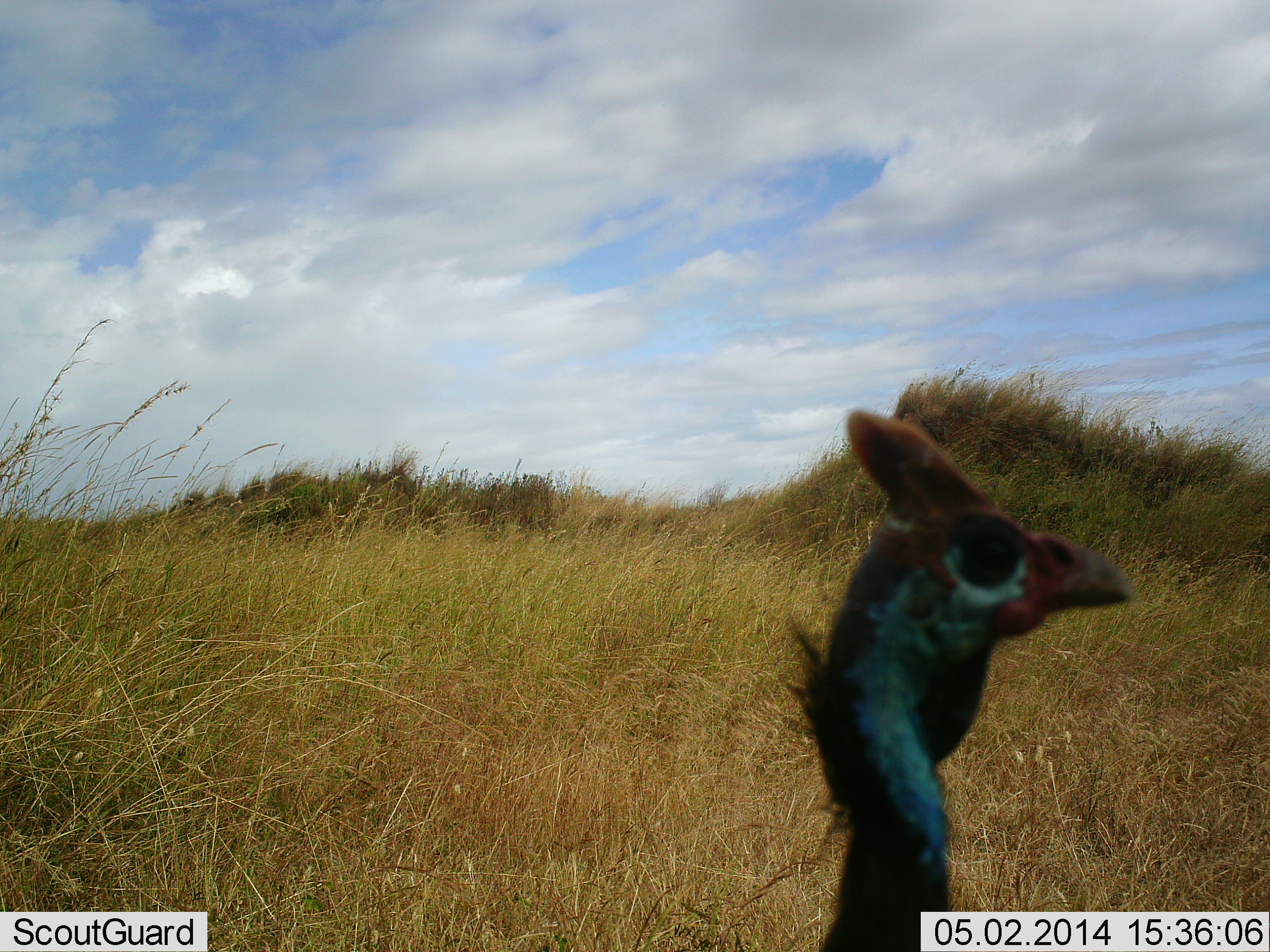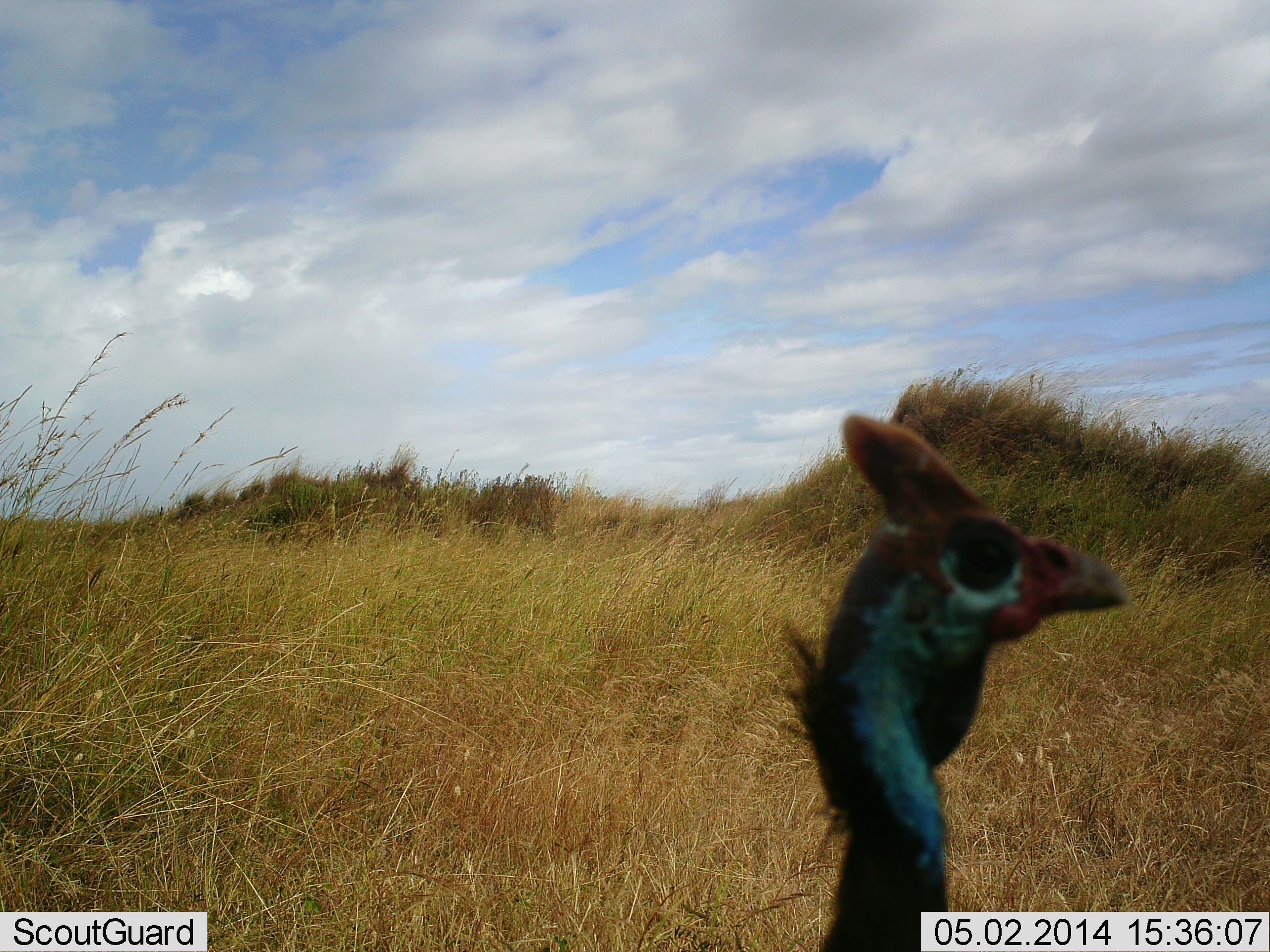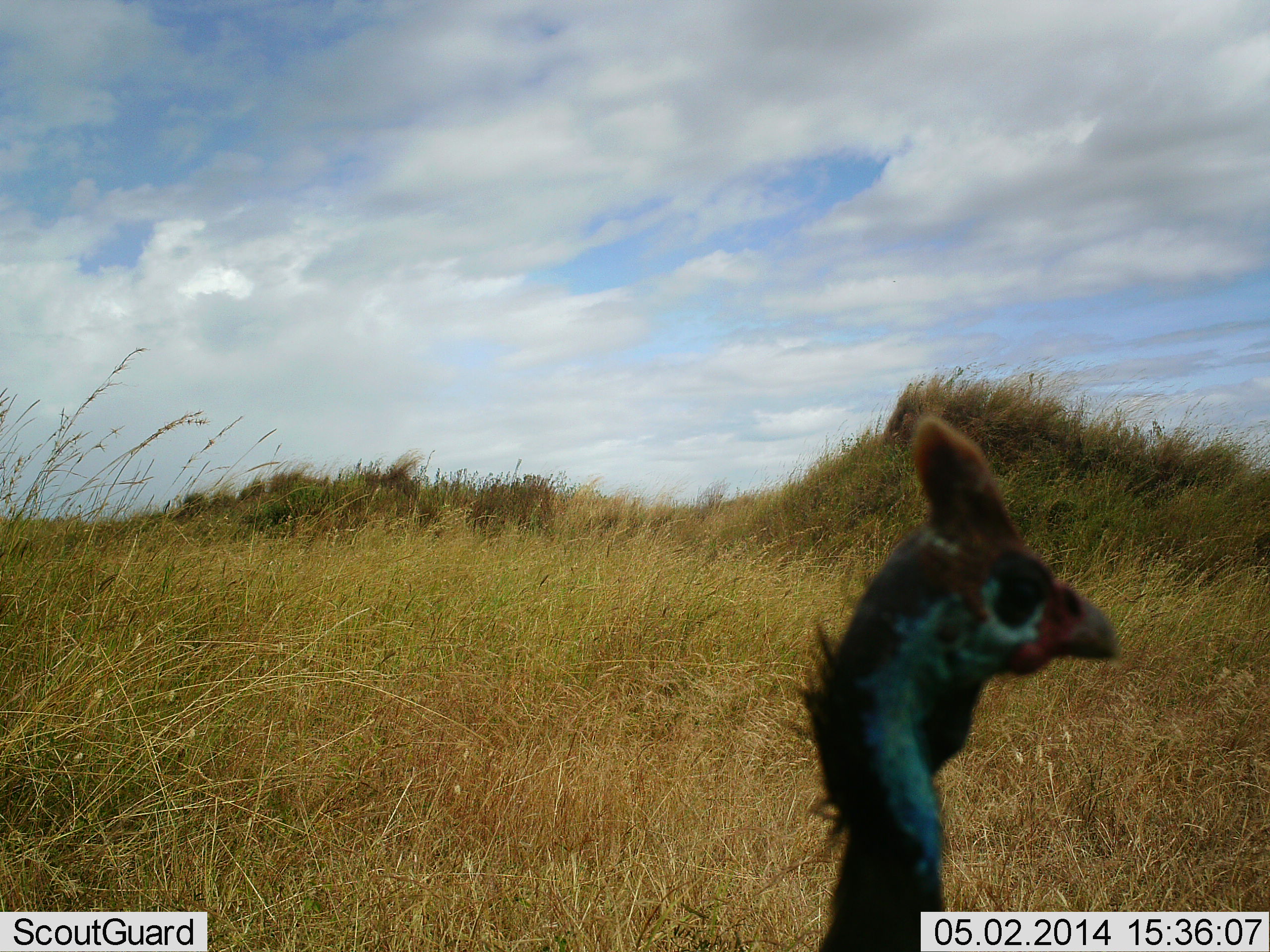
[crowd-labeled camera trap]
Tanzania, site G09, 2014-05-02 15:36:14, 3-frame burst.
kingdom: Animalia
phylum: Chordata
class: Aves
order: Galliformes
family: Numididae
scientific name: Numididae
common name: guinea fowl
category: guineafowl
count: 1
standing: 100%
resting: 0%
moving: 0%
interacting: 0%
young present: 0%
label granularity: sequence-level